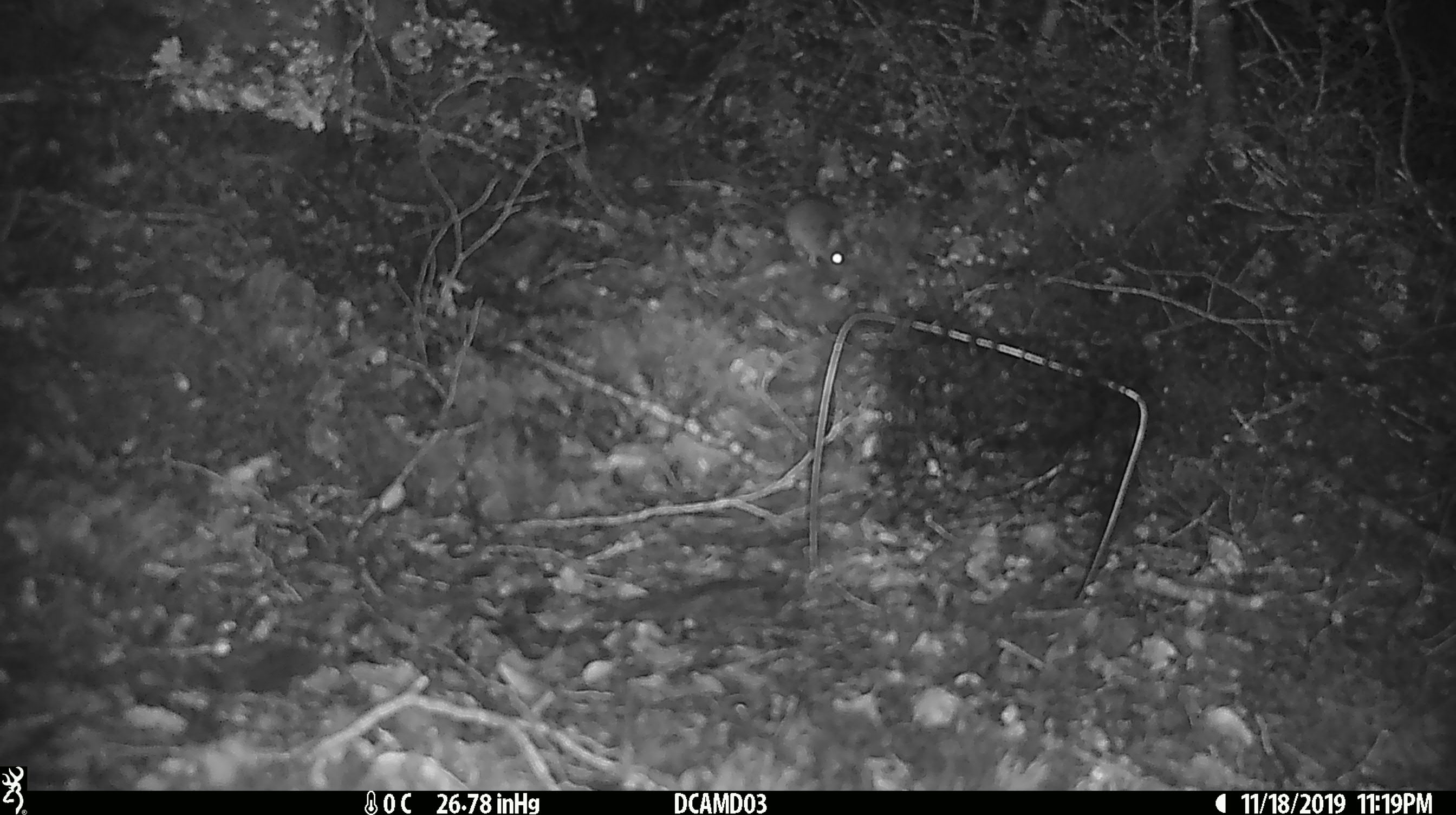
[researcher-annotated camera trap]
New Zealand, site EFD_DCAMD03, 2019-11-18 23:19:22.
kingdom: Animalia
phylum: Chordata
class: Mammalia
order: Rodentia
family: Muridae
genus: Mus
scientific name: Mus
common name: mouse